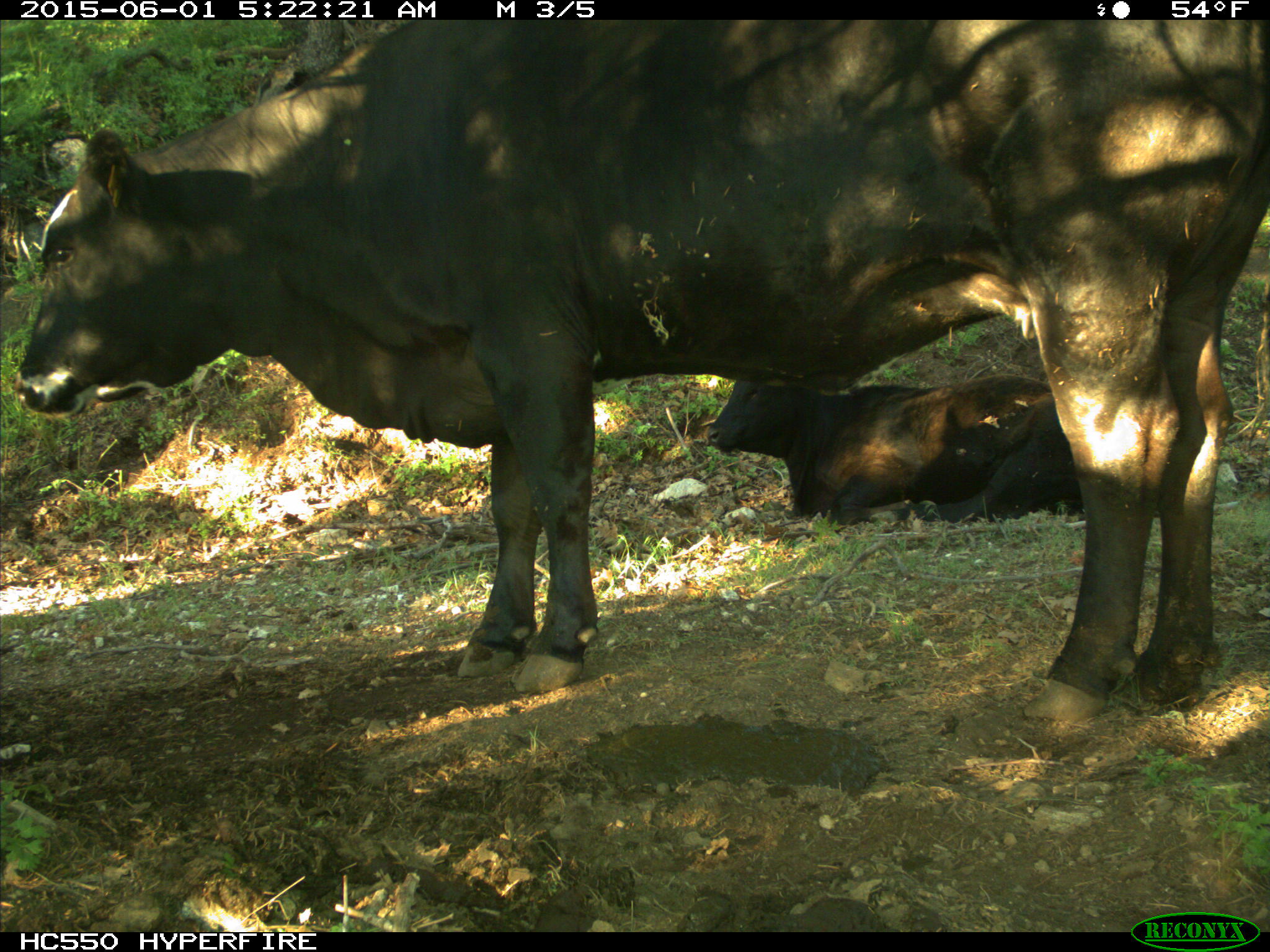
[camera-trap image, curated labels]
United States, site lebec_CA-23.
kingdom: Animalia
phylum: Chordata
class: Mammalia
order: Artiodactyla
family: Bovidae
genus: Bos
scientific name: Bos taurus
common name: domestic cow